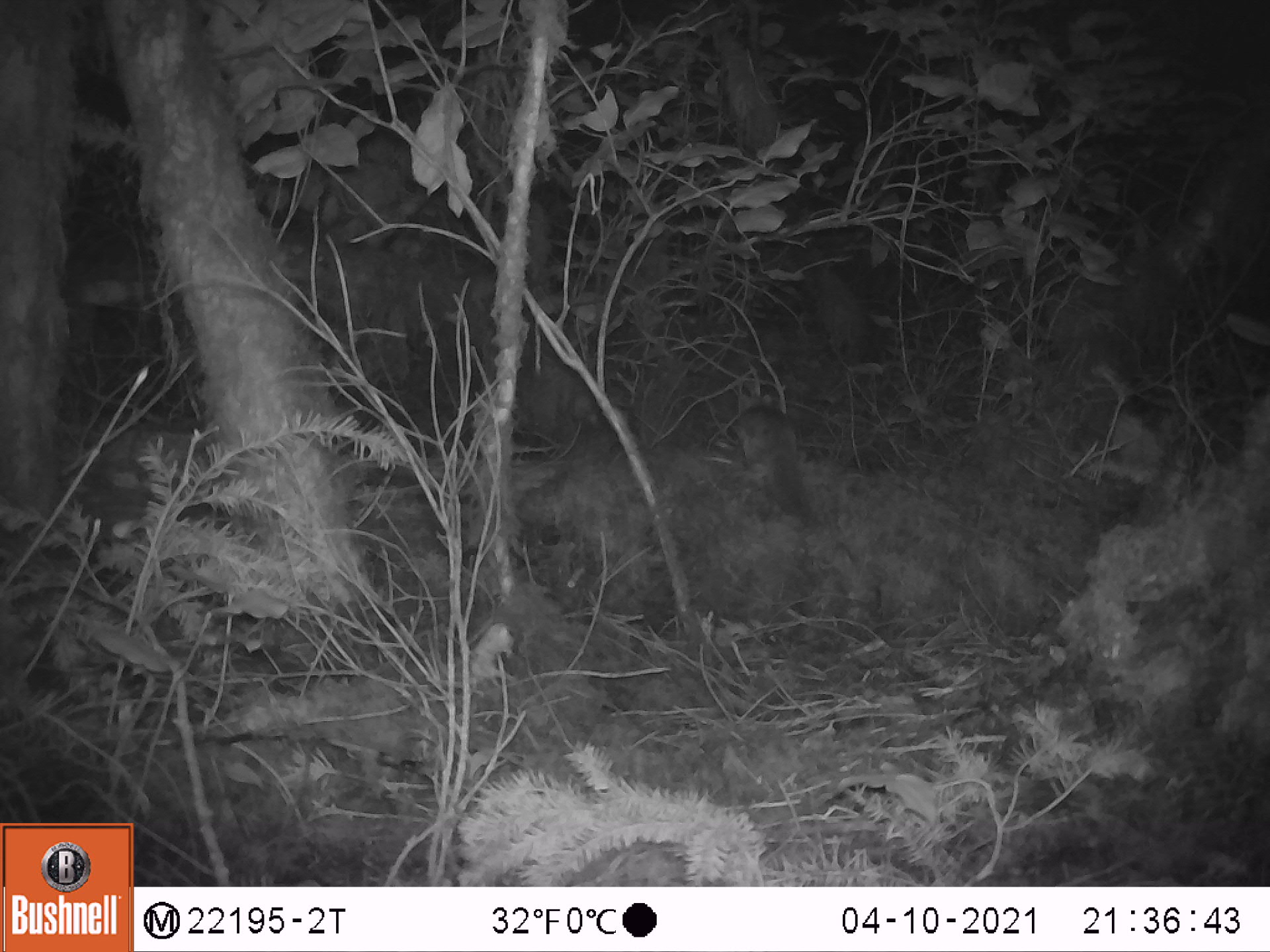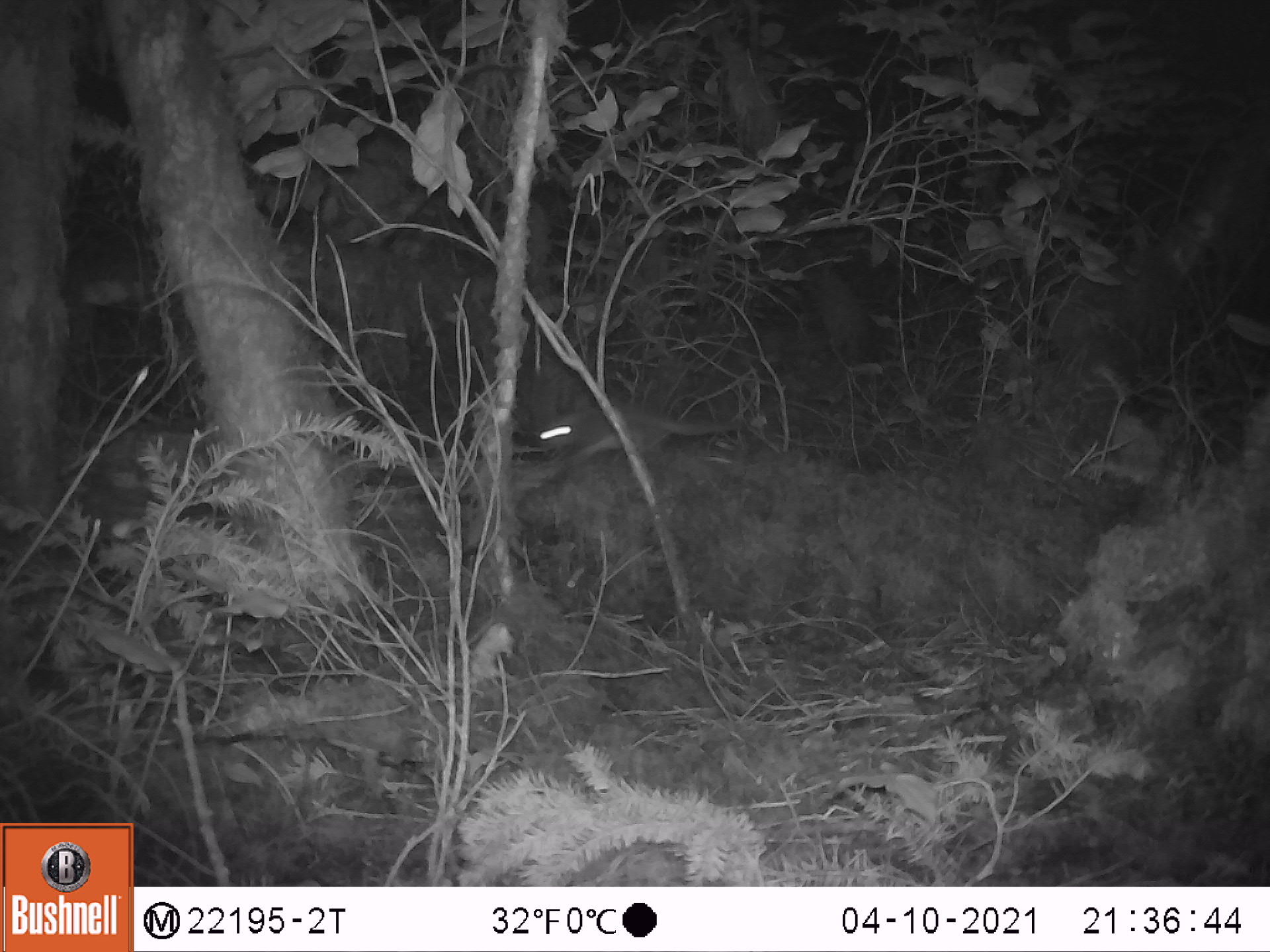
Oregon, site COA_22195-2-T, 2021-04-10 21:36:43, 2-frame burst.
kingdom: Animalia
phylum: Chordata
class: Mammalia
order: Rodentia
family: Sciuridae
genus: Glaucomys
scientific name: Glaucomys oregonensis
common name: humboldt's flying squirrel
Humboldt's flying squirrel (Glaucomys oregonensis).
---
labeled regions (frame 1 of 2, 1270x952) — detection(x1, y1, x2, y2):
humboldt's flying squirrel: detection(709, 384, 842, 548)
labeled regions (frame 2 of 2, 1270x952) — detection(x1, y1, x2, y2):
humboldt's flying squirrel: detection(509, 385, 740, 493)